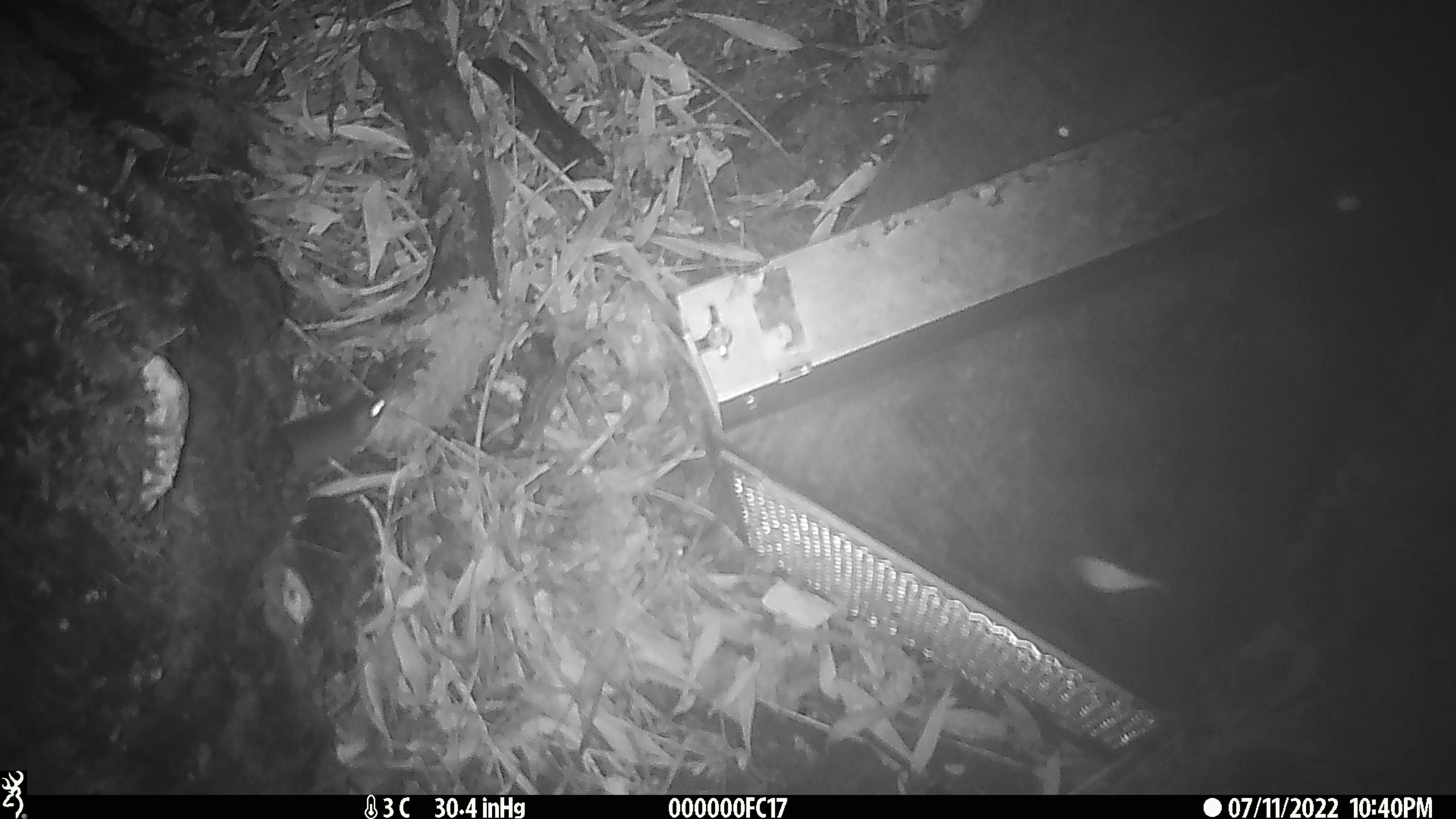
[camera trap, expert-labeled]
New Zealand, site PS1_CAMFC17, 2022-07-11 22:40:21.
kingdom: Animalia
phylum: Chordata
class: Mammalia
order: Rodentia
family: Muridae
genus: Mus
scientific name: Mus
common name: mouse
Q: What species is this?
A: Mouse (Mus).